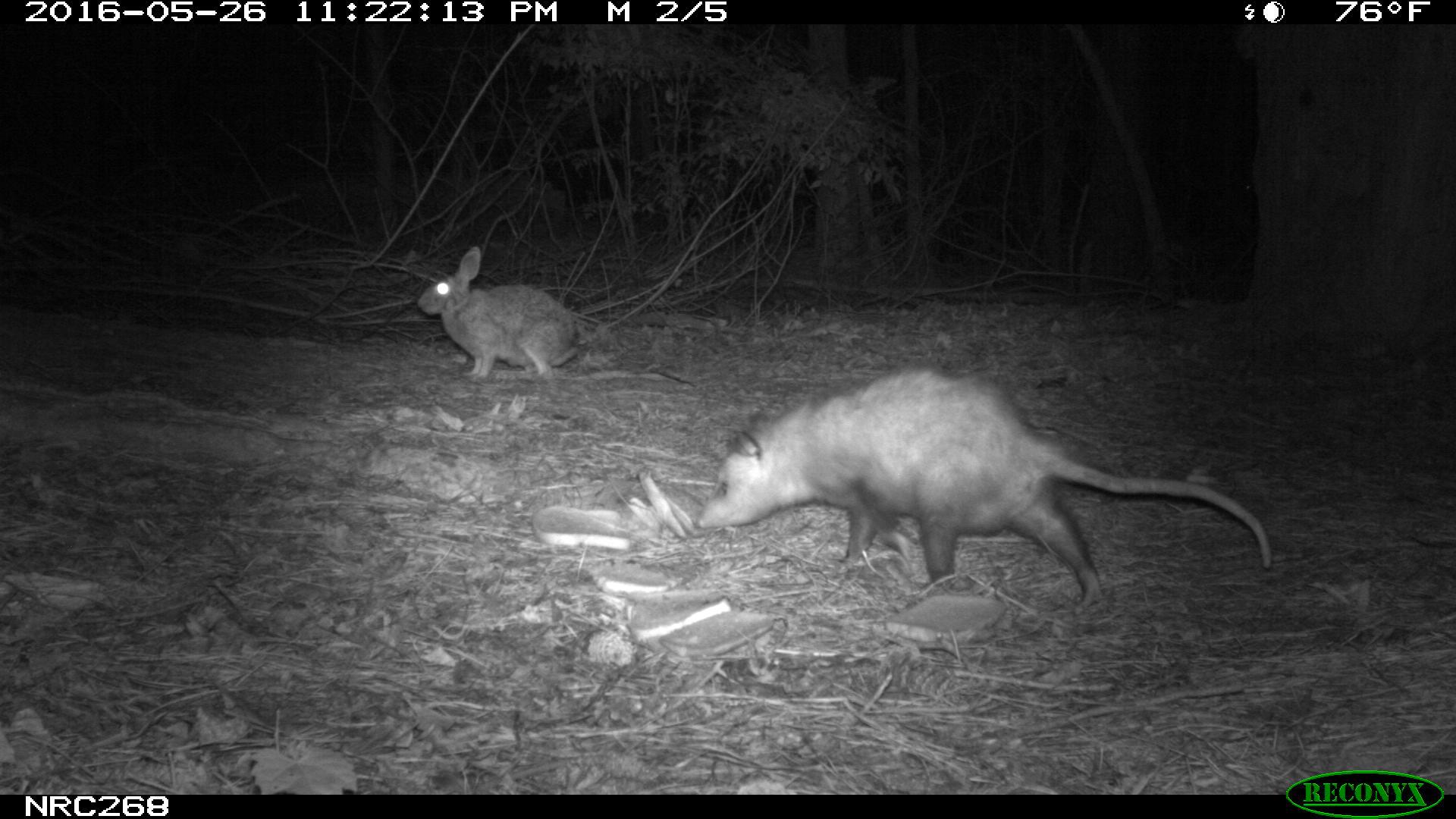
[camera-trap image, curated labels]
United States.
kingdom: Animalia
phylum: Chordata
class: Mammalia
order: Lagomorpha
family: Leporidae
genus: Sylvilagus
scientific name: Sylvilagus floridanus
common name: eastern cottontail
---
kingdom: Animalia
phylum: Chordata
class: Mammalia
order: Didelphimorphia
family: Didelphidae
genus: Didelphis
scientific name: Didelphis virginiana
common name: virginia opossum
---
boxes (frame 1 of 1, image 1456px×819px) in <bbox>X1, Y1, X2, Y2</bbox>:
Eastern Cottontail: <bbox>410, 238, 593, 391</bbox>
Virginia Opossum: <bbox>686, 358, 1278, 607</bbox>